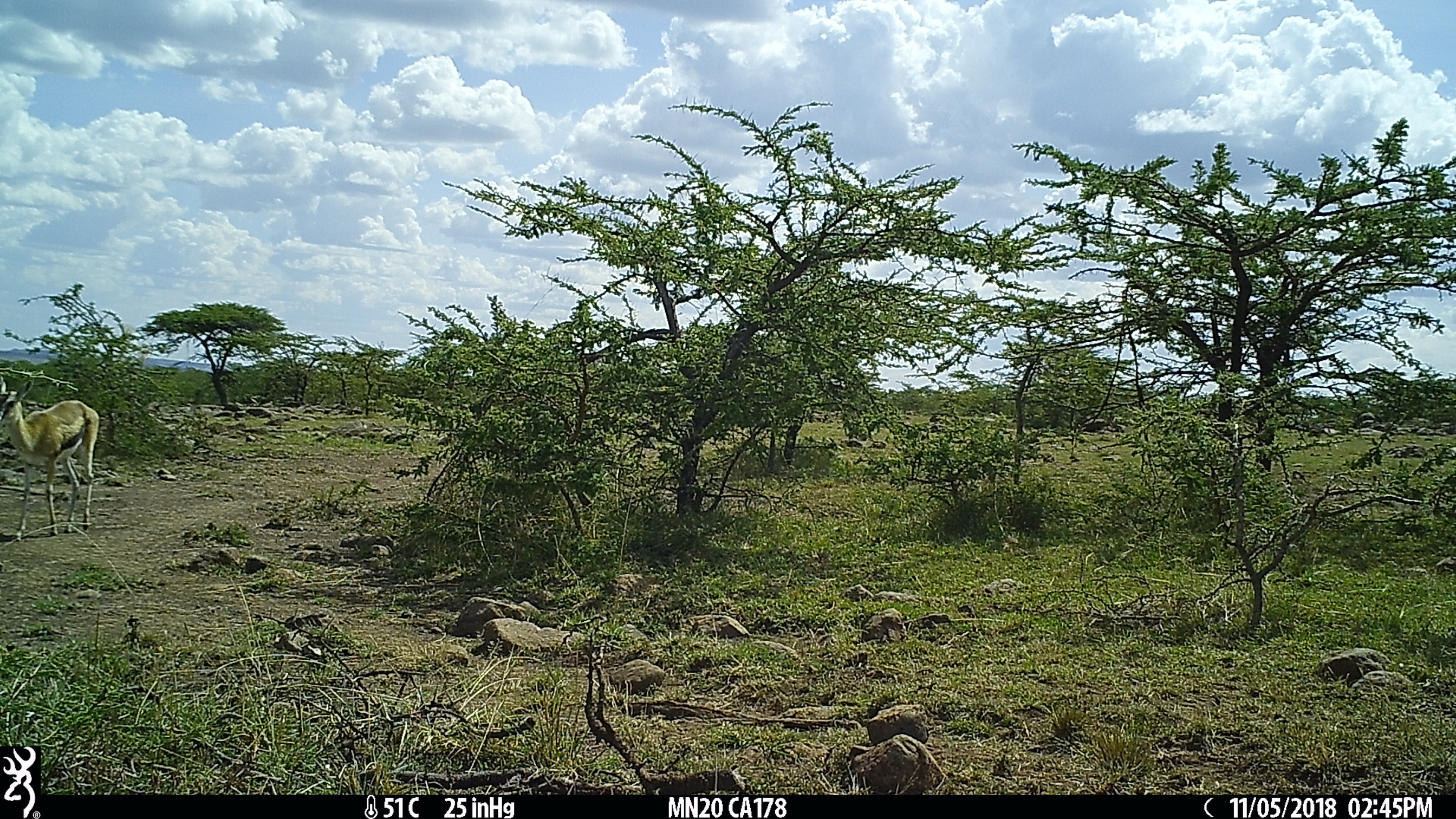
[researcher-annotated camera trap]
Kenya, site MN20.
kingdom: Animalia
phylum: Chordata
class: Mammalia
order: Artiodactyla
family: Bovidae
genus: Eudorcas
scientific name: Eudorcas thomsonii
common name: thomon's gazelle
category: gazelle thomsons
Gazelle thomsons (thomon's gazelle) (Eudorcas thomsonii).